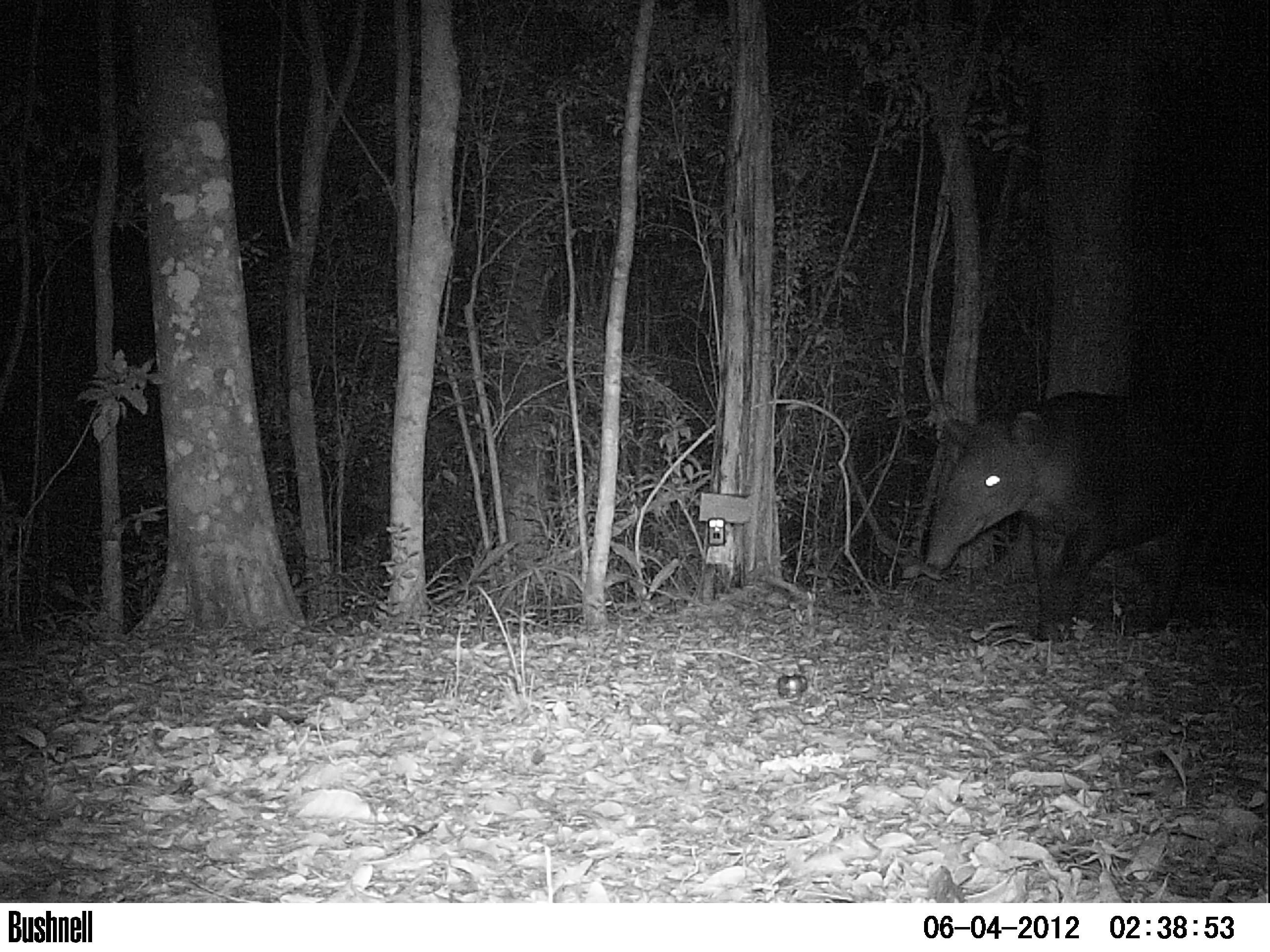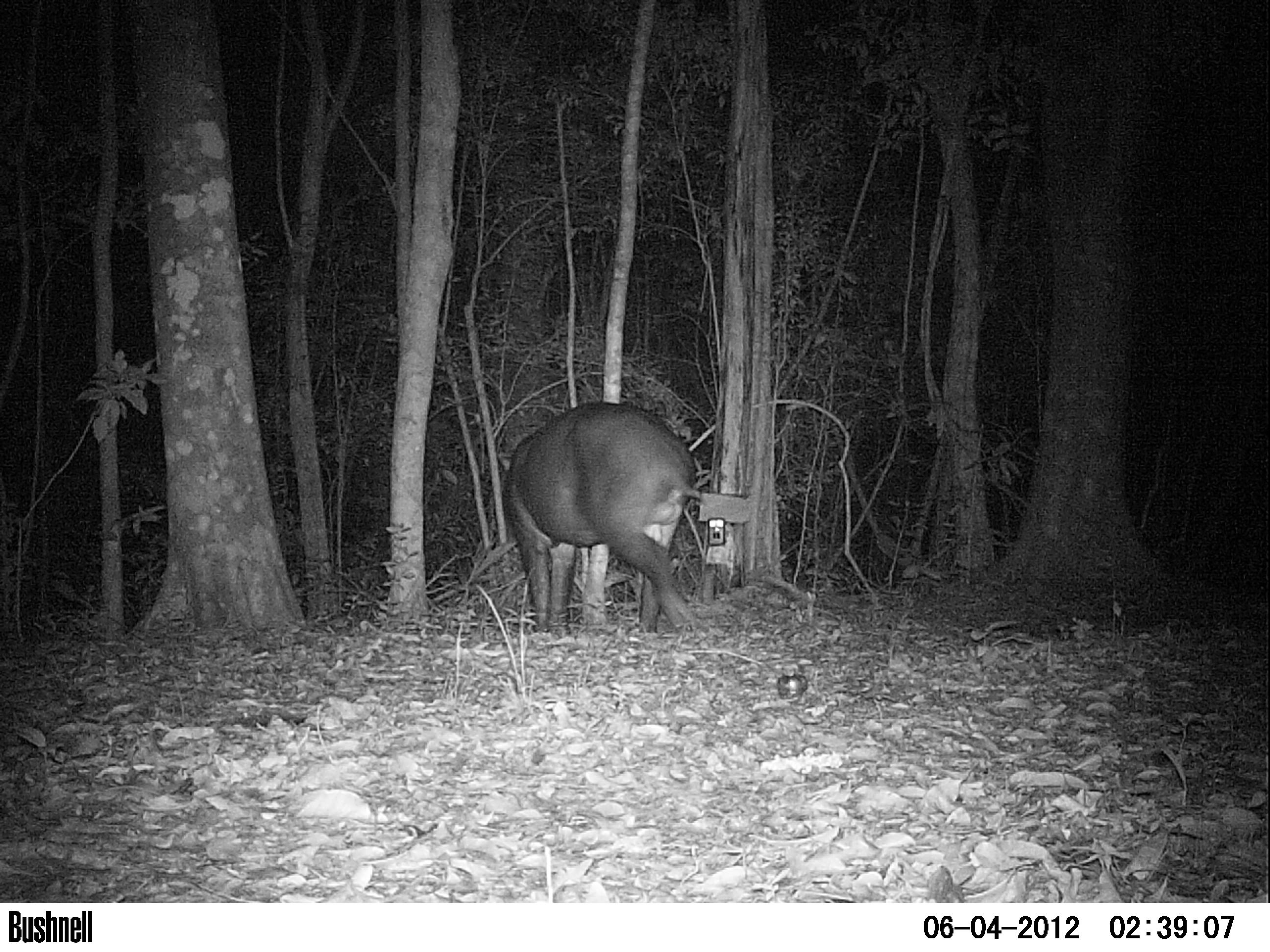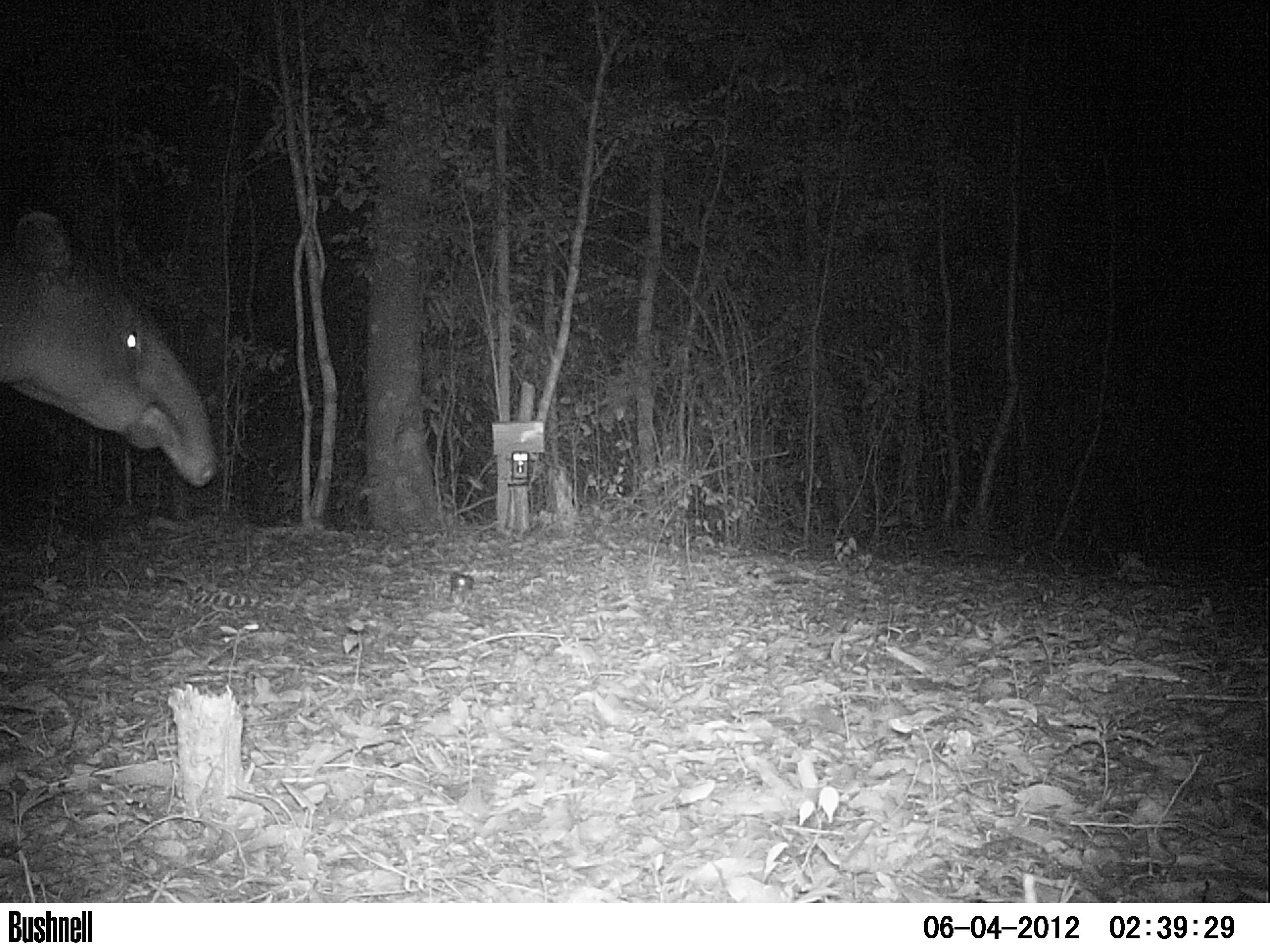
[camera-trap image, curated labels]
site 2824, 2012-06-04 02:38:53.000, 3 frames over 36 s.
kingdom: Animalia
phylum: Chordata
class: Mammalia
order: Perissodactyla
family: Tapiridae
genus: Tapirus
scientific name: Tapirus bairdii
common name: baird's tapir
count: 1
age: adult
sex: male